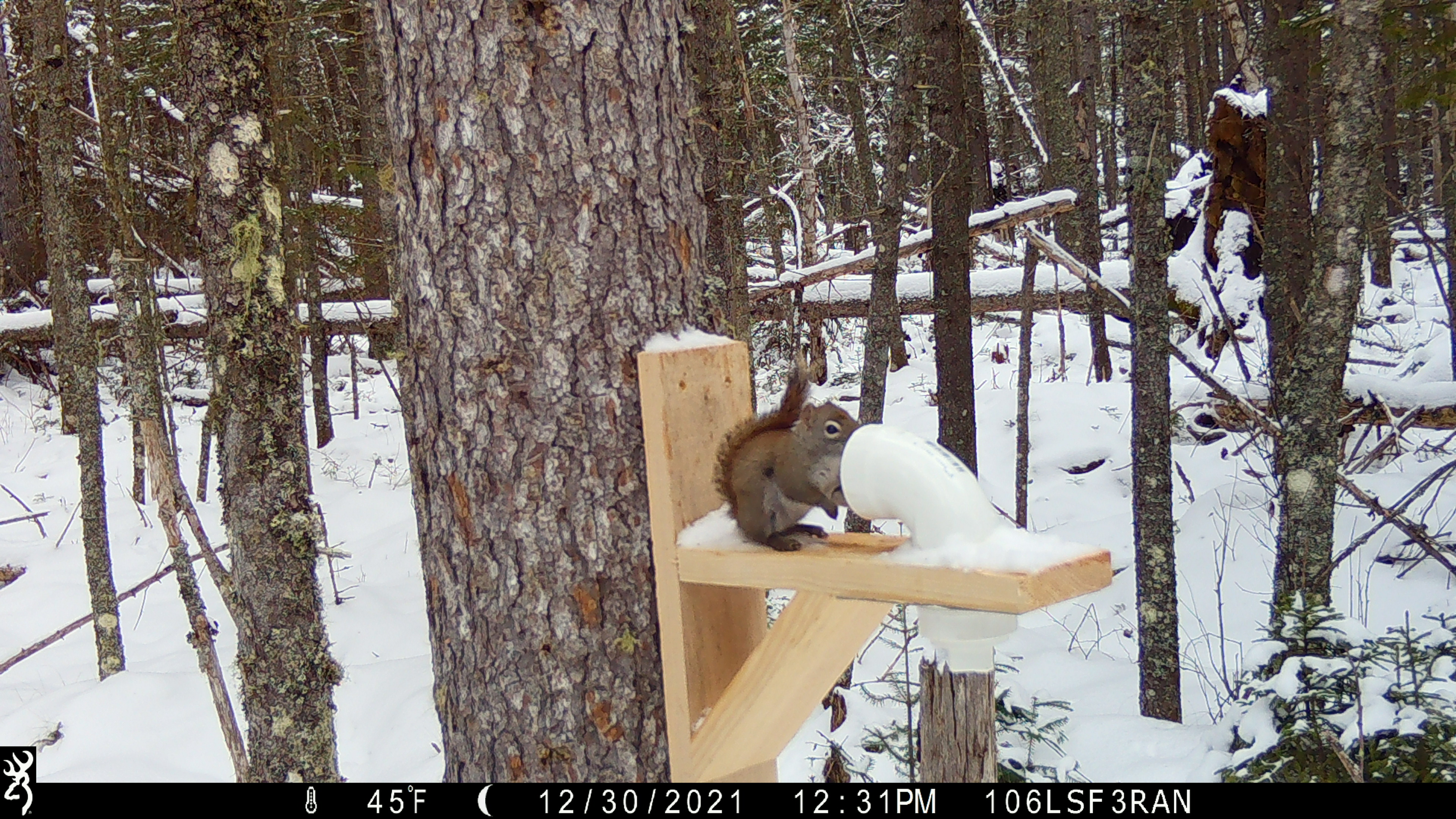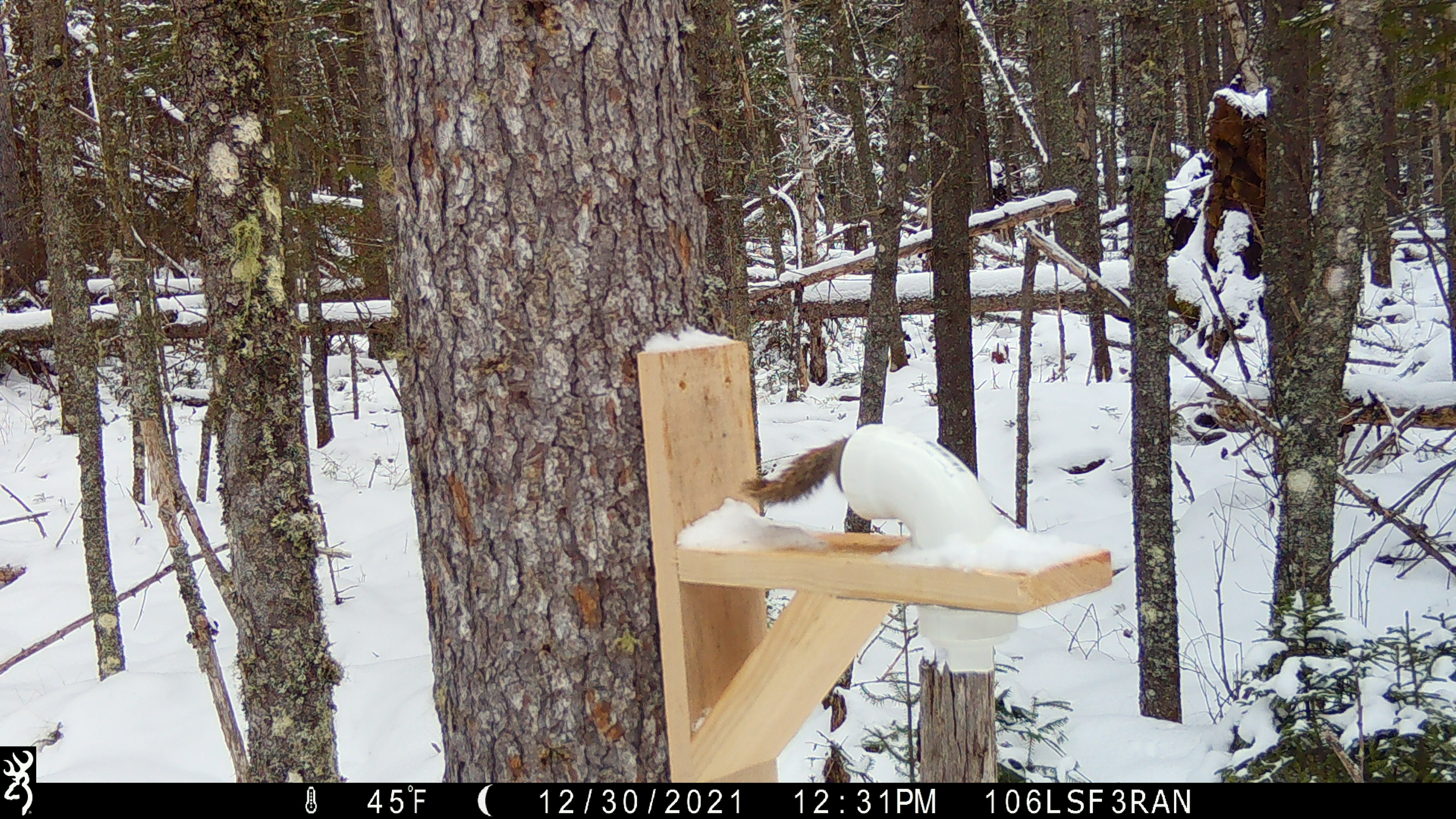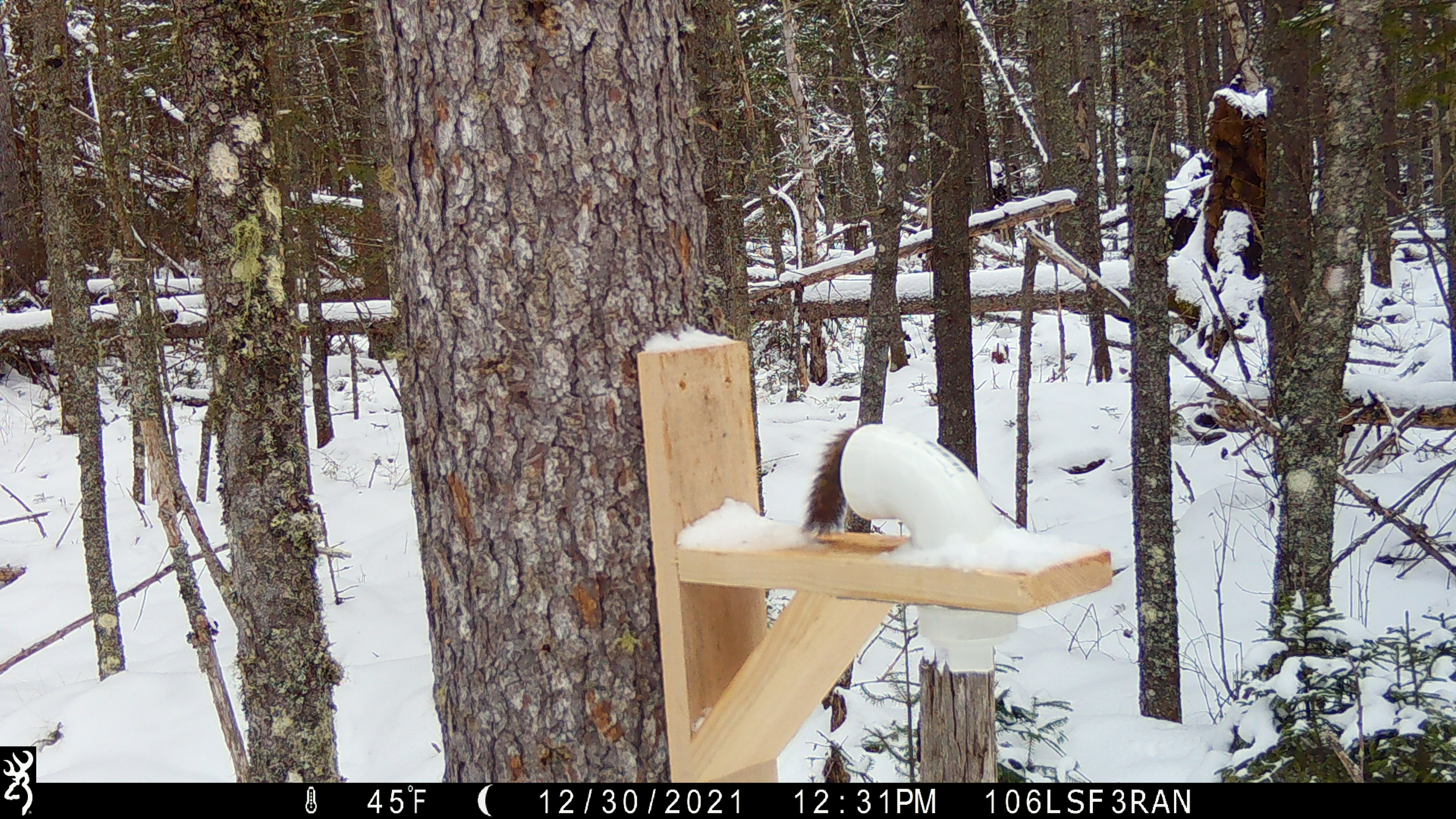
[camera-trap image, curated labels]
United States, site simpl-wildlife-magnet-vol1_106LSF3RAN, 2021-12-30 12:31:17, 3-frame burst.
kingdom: Animalia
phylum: Chordata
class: Mammalia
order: Rodentia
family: Sciuridae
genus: Tamiasciurus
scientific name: Tamiasciurus hudsonicus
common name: red squirrel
Red squirrel (Tamiasciurus hudsonicus).